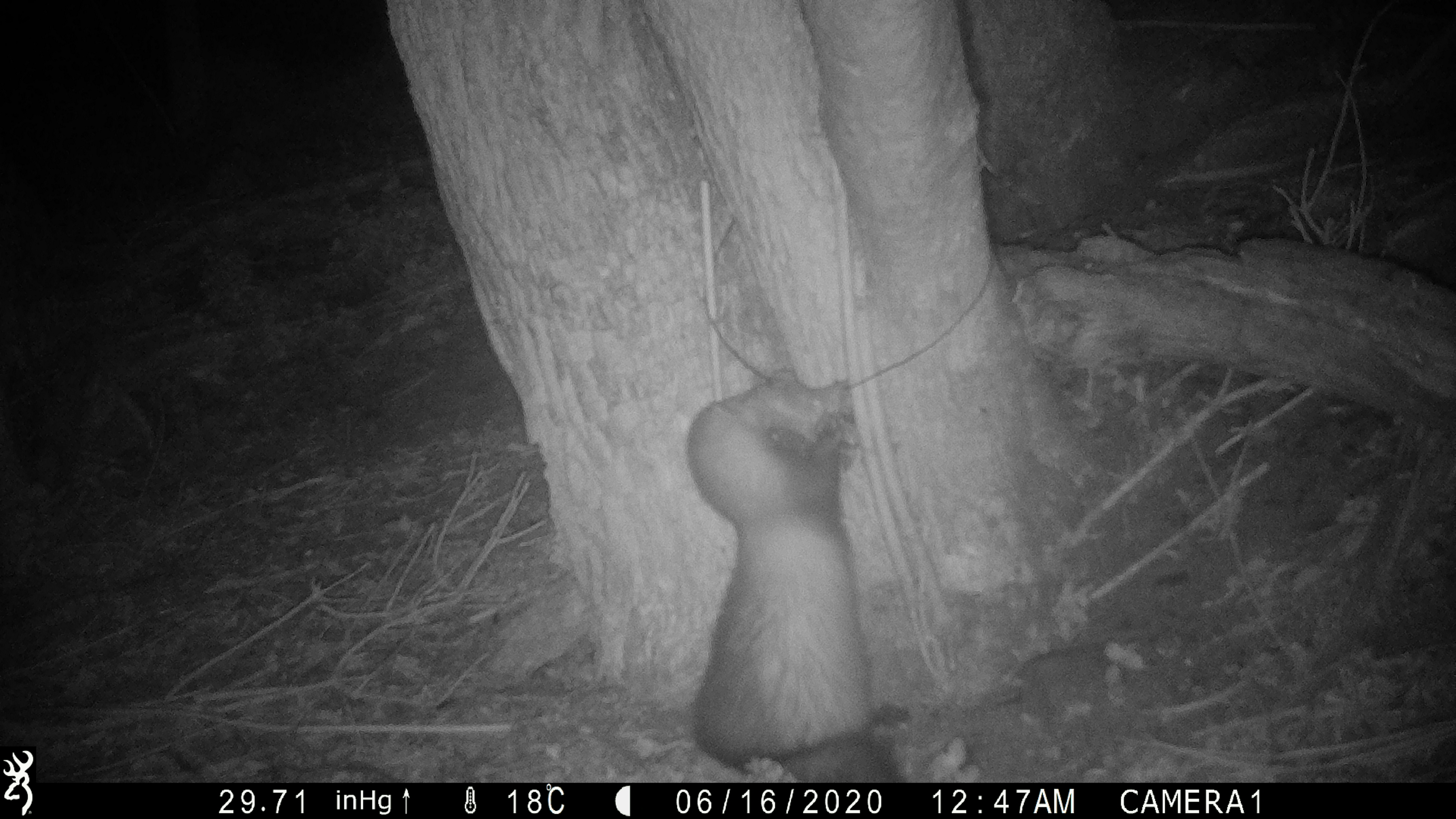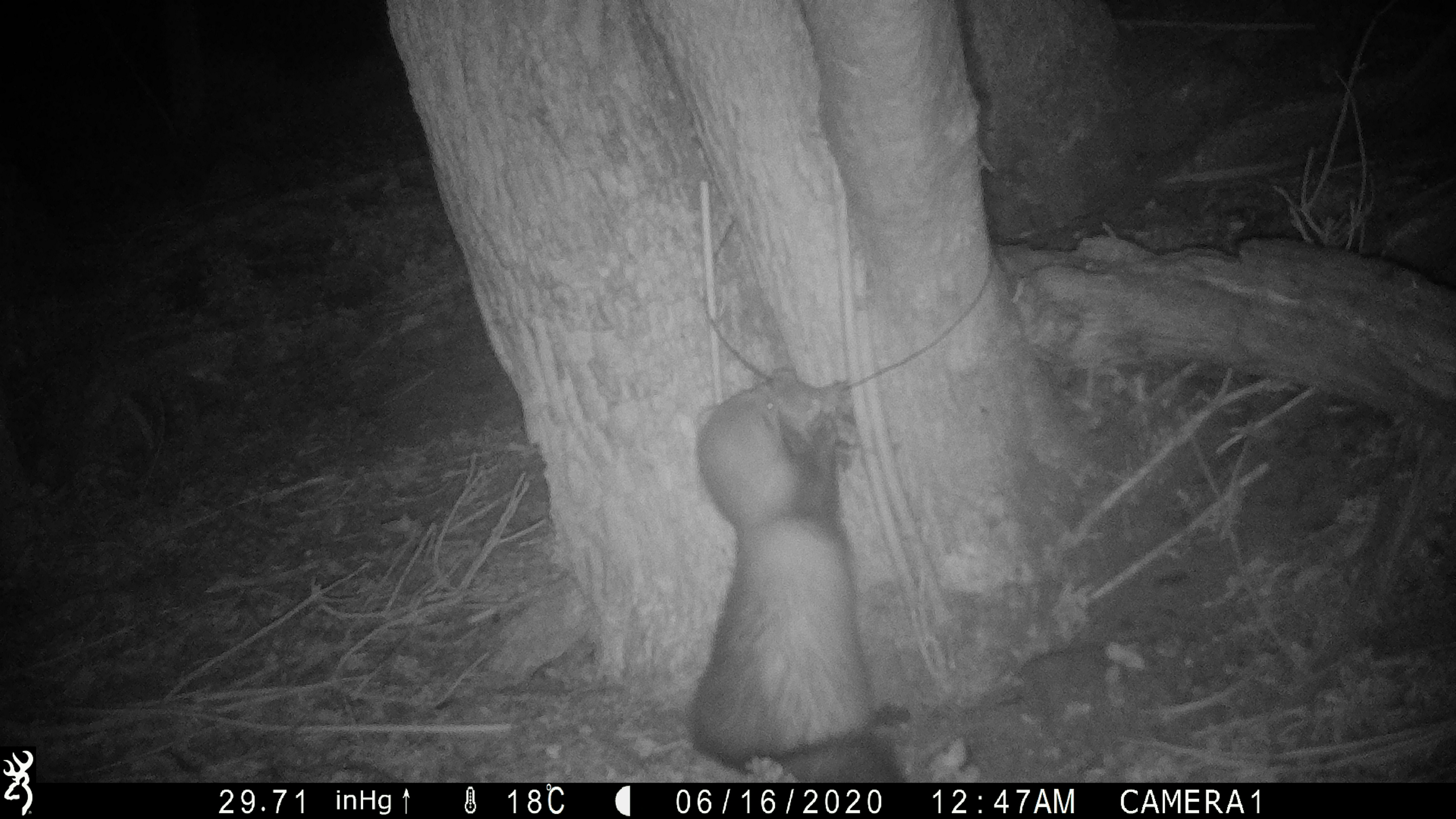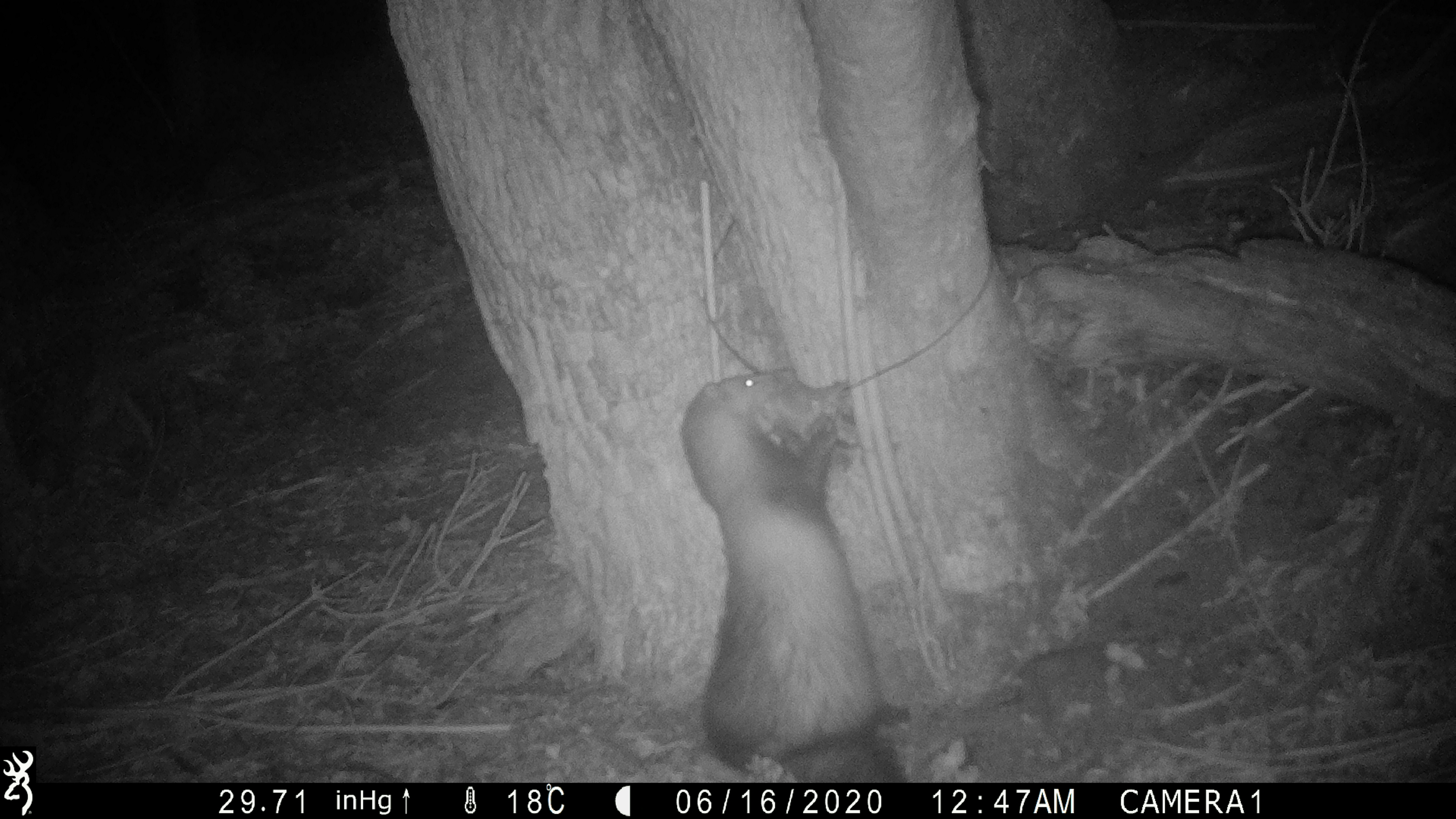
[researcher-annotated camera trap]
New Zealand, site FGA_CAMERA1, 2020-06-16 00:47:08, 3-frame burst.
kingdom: Animalia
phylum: Chordata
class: Mammalia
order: Carnivora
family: Mustelidae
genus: Mustela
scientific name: Mustela furo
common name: ferret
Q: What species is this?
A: Ferret (Mustela furo).